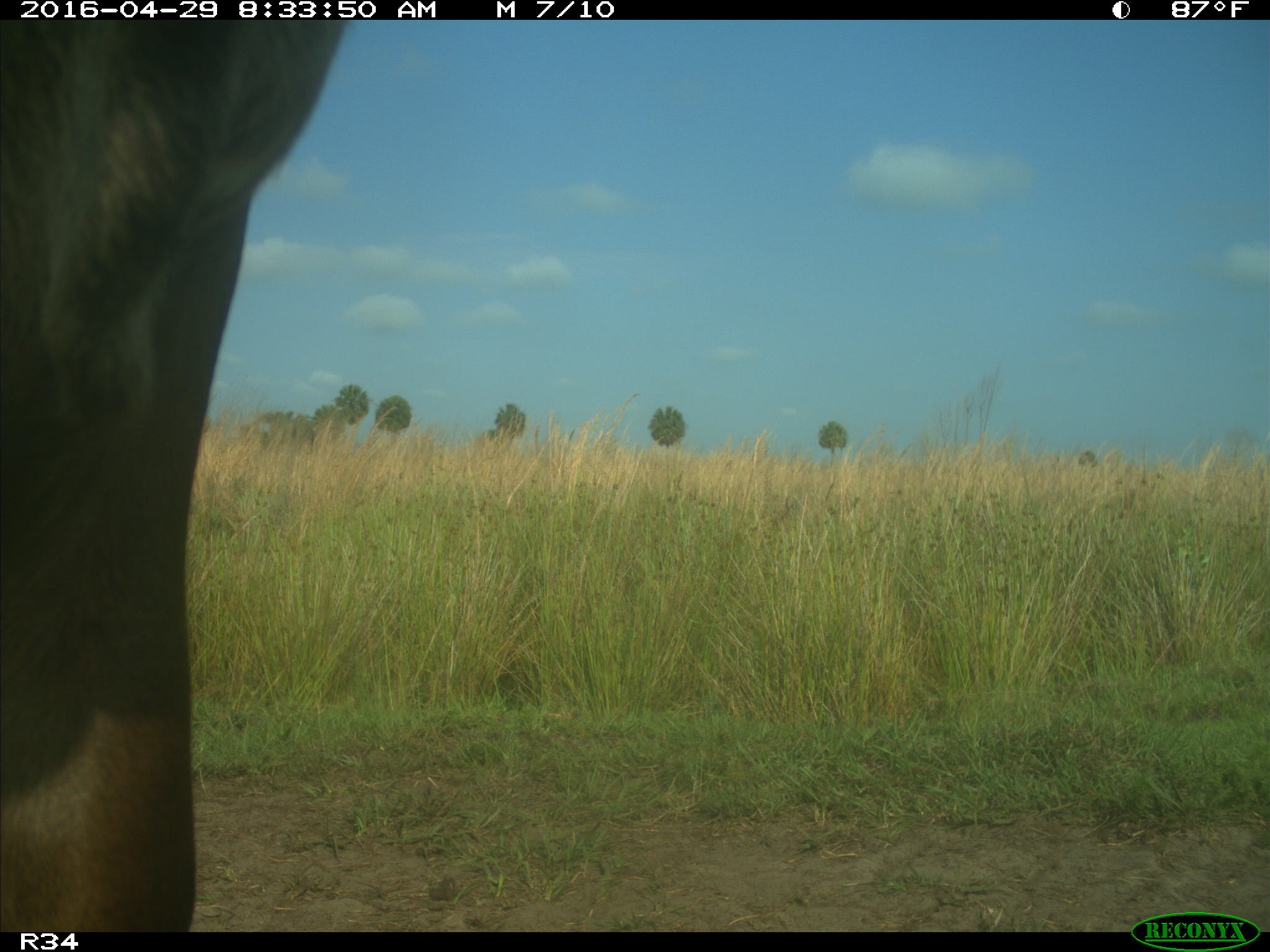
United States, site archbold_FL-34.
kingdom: Animalia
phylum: Chordata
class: Mammalia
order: Artiodactyla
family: Bovidae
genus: Bos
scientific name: Bos taurus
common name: domestic cow